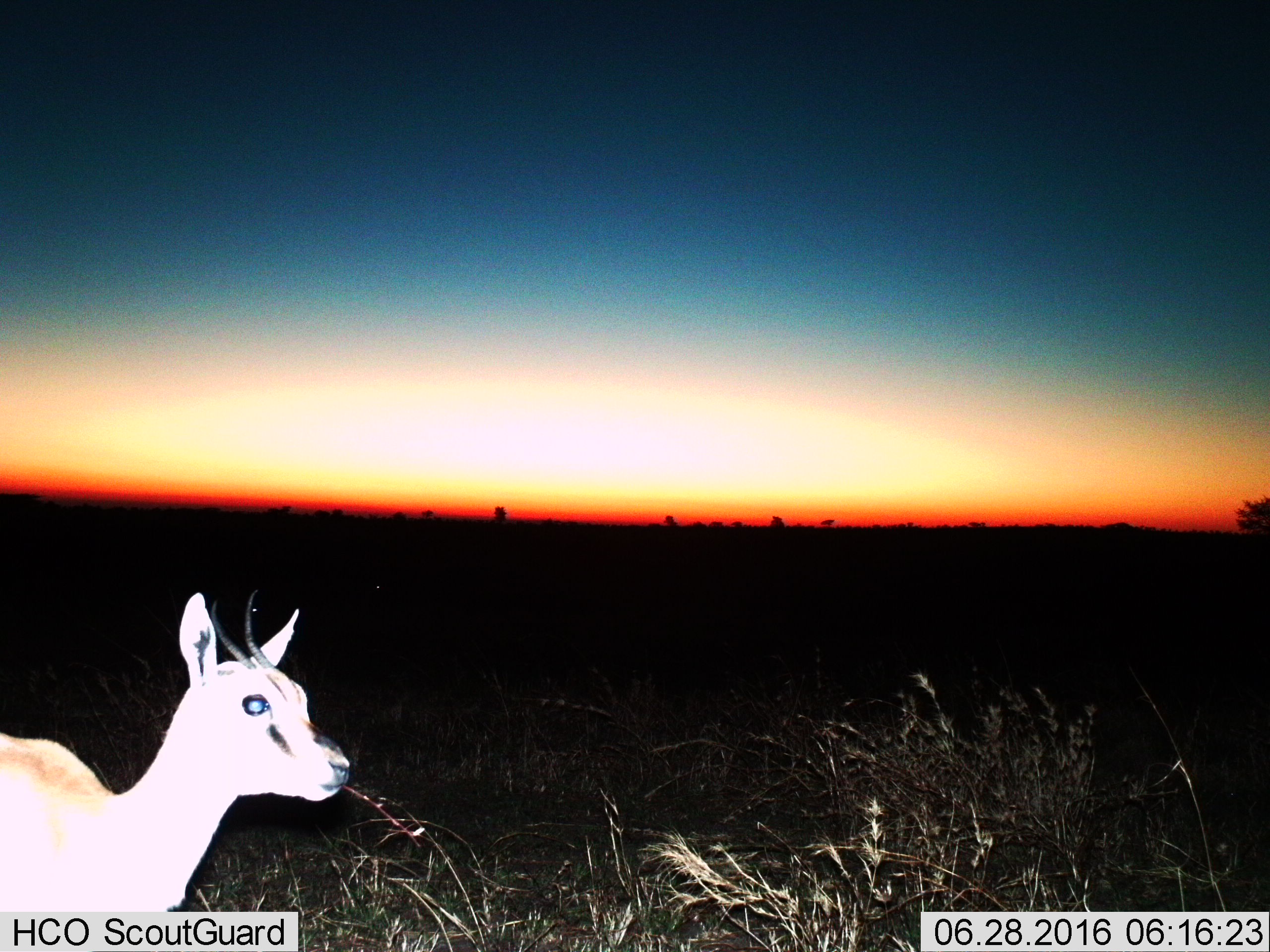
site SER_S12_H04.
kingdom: Animalia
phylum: Chordata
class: Mammalia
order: Artiodactyla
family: Bovidae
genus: Eudorcas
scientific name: Eudorcas thomsonii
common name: thomson's gazelle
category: gazellethomsons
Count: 1.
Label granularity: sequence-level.